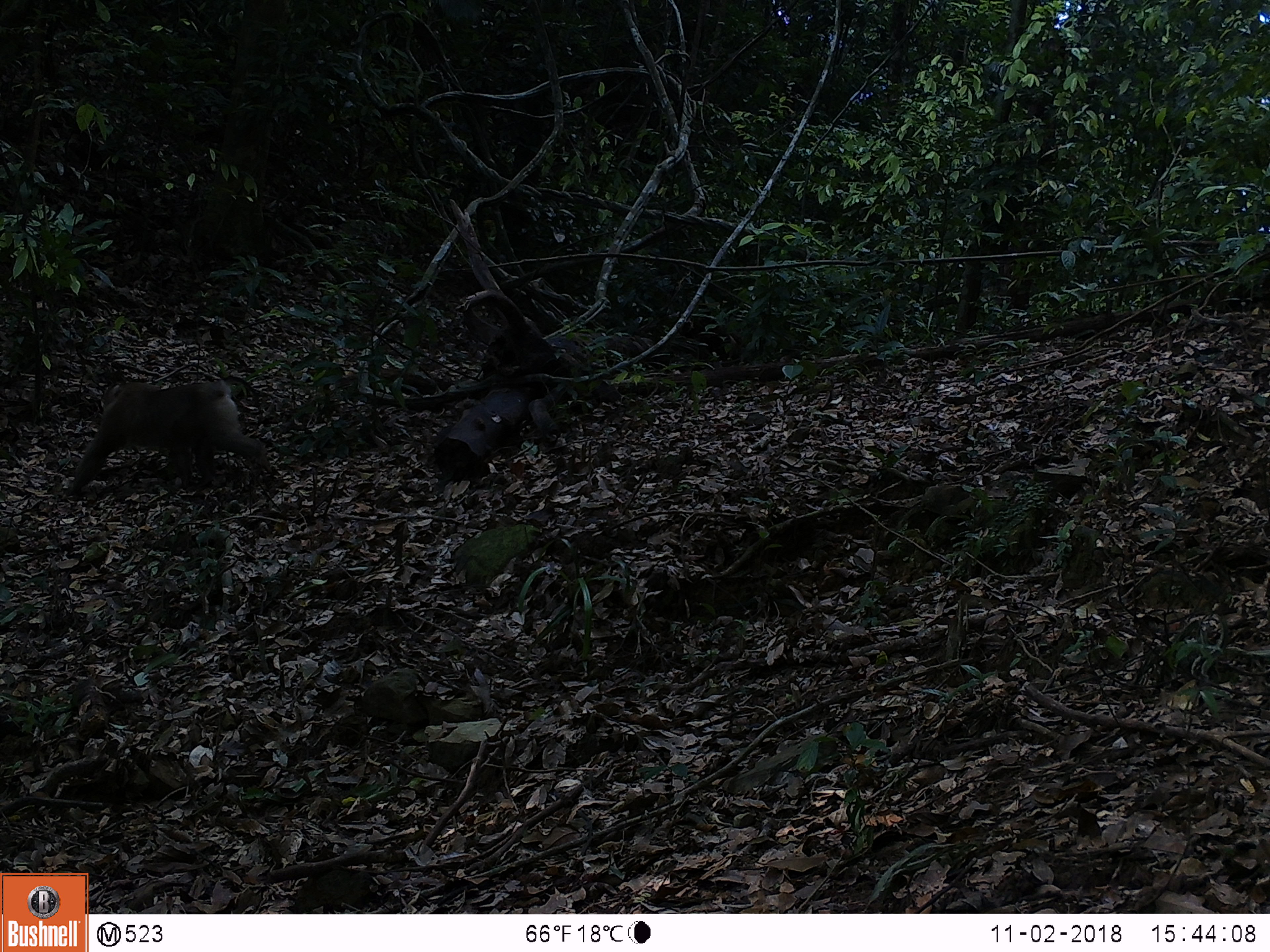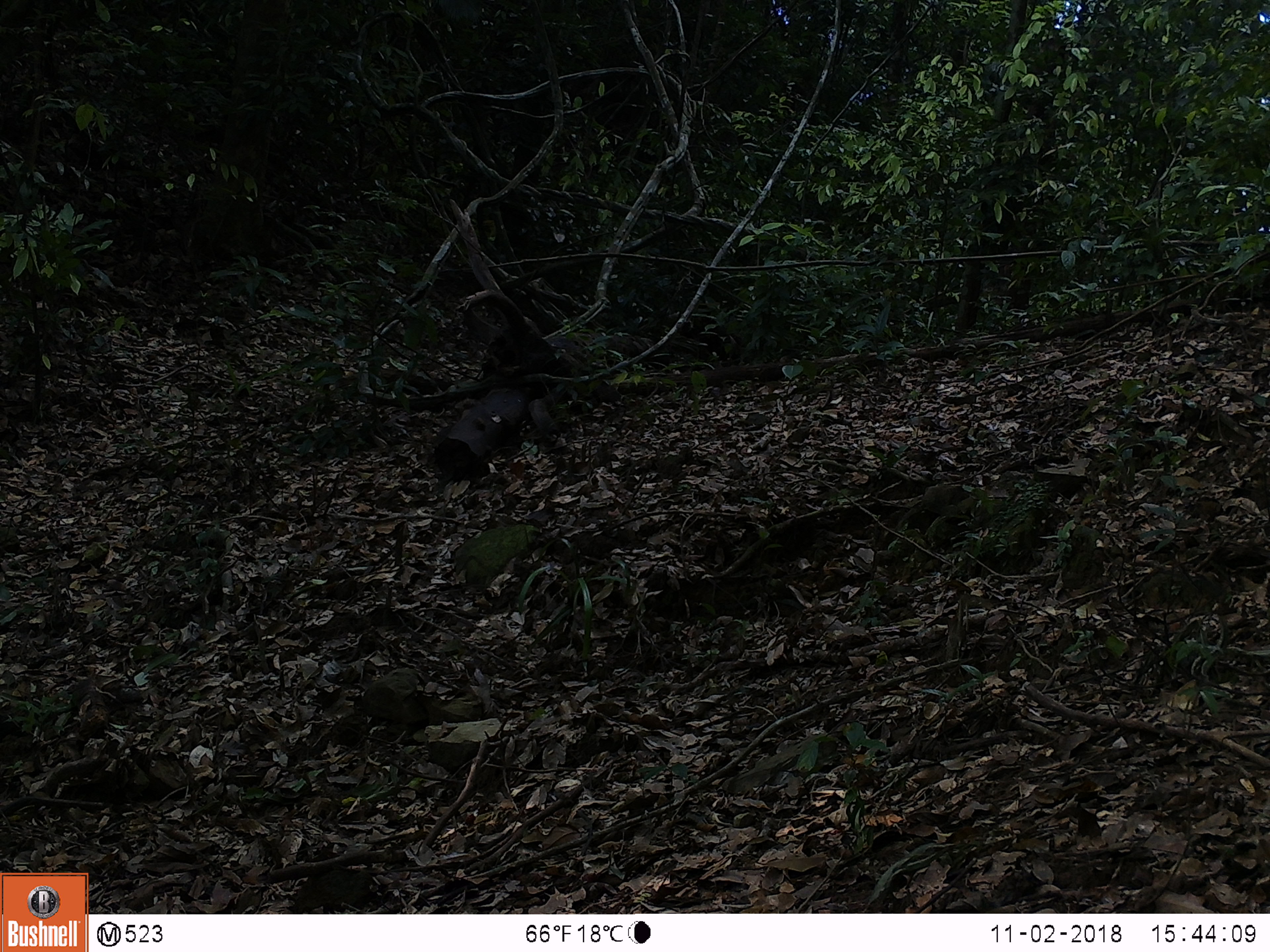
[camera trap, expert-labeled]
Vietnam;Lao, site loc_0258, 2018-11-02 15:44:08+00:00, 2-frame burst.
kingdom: Animalia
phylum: Chordata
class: Mammalia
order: Primates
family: Cercopithecidae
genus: Macaca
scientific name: Macaca nemestrina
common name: pig-tailed macaque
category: pig tailed macaque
Pig tailed macaque (pig-tailed macaque) (Macaca nemestrina). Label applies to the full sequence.